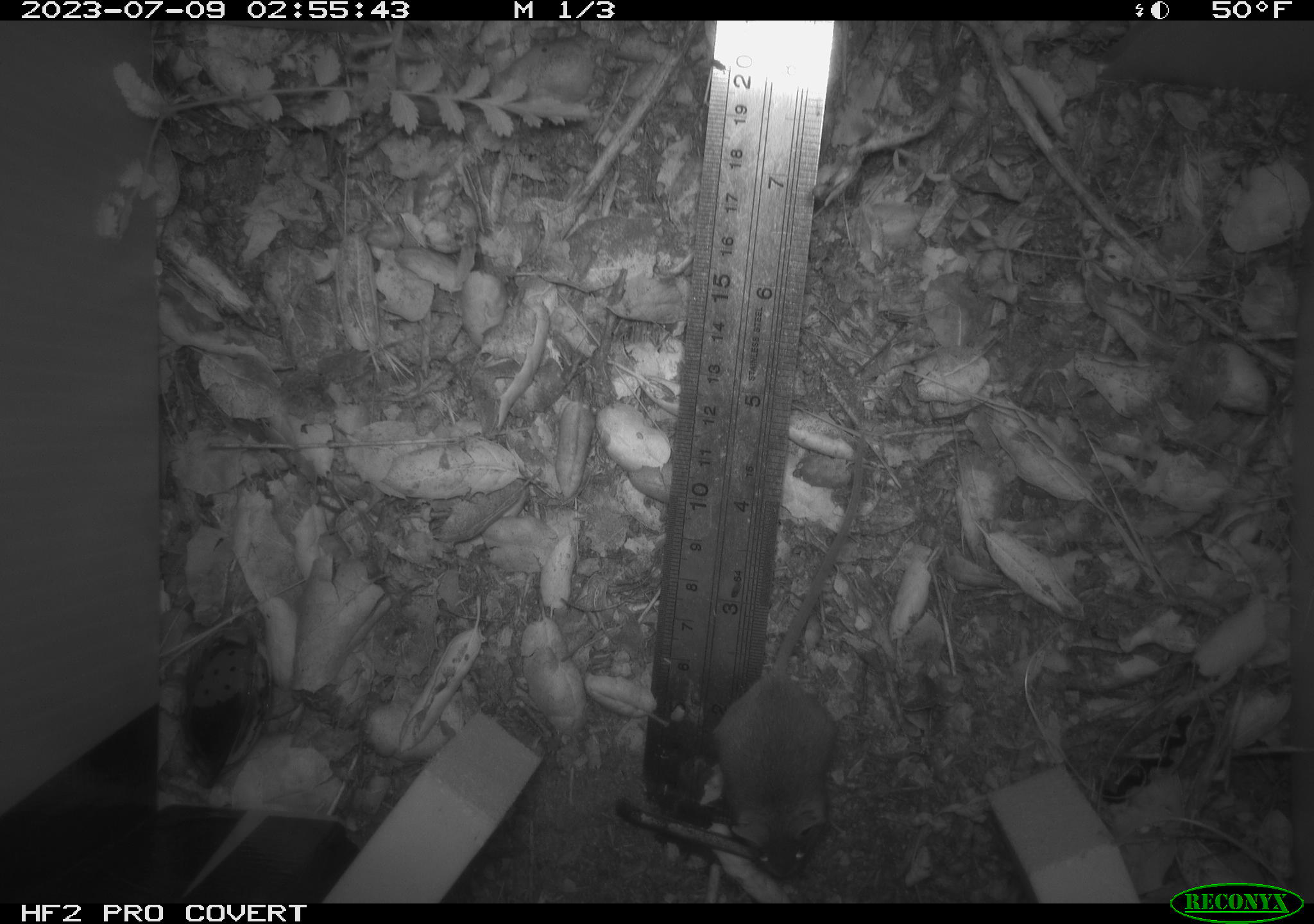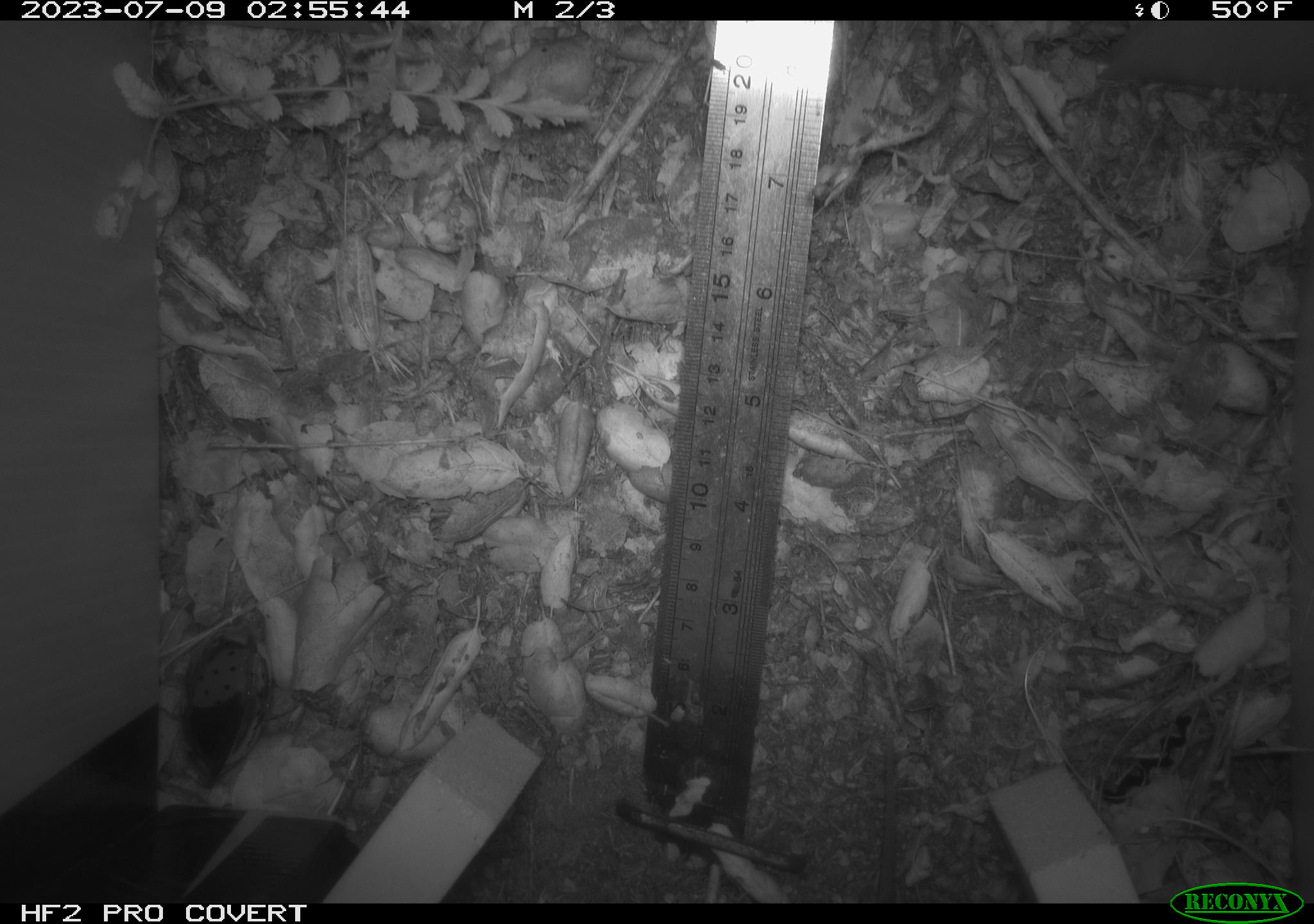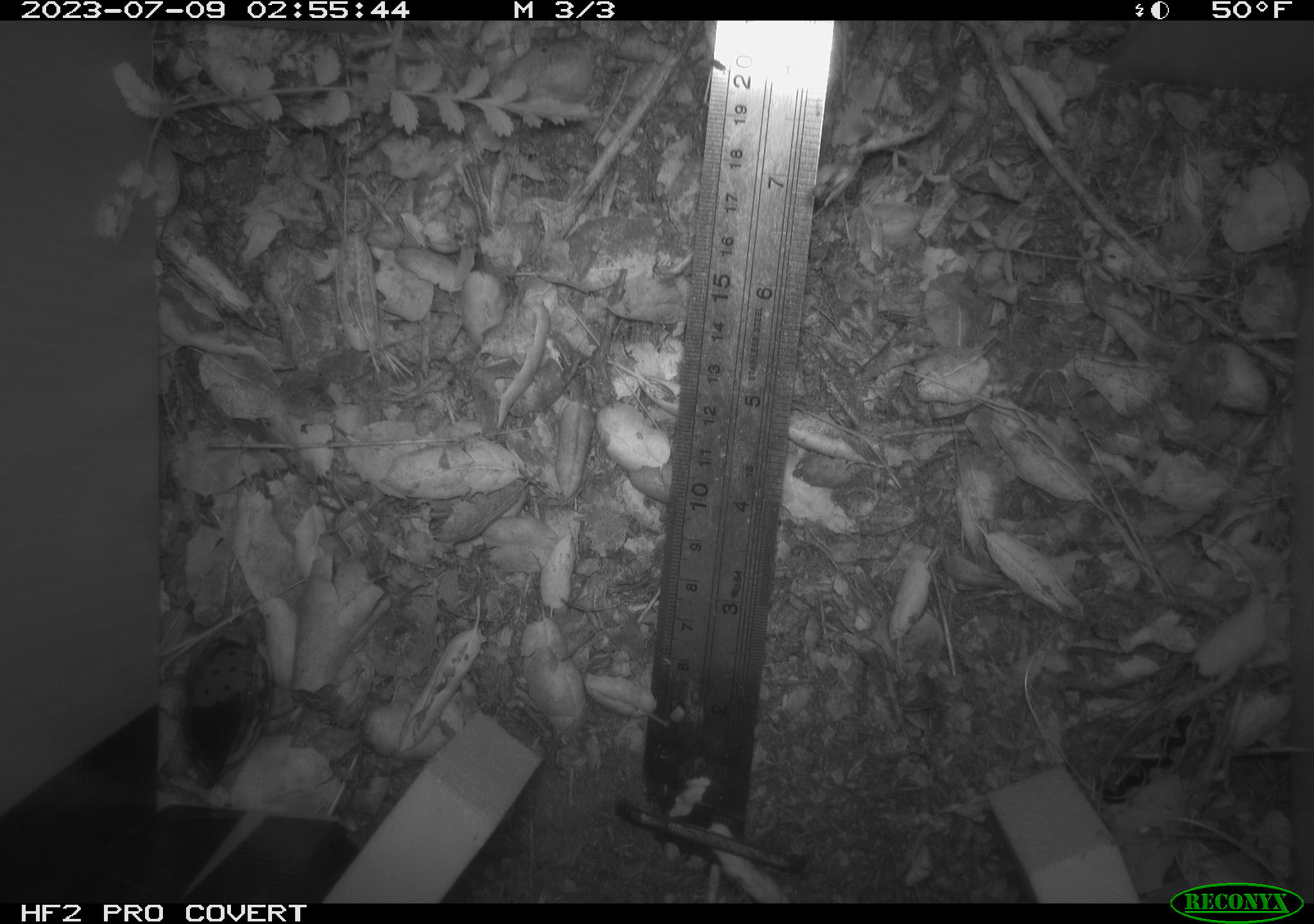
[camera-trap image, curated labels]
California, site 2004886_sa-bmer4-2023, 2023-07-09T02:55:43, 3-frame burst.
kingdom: Animalia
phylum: Chordata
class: Mammalia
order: Rodentia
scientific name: Rodentia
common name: mouse species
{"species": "mouse species (Rodentia)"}